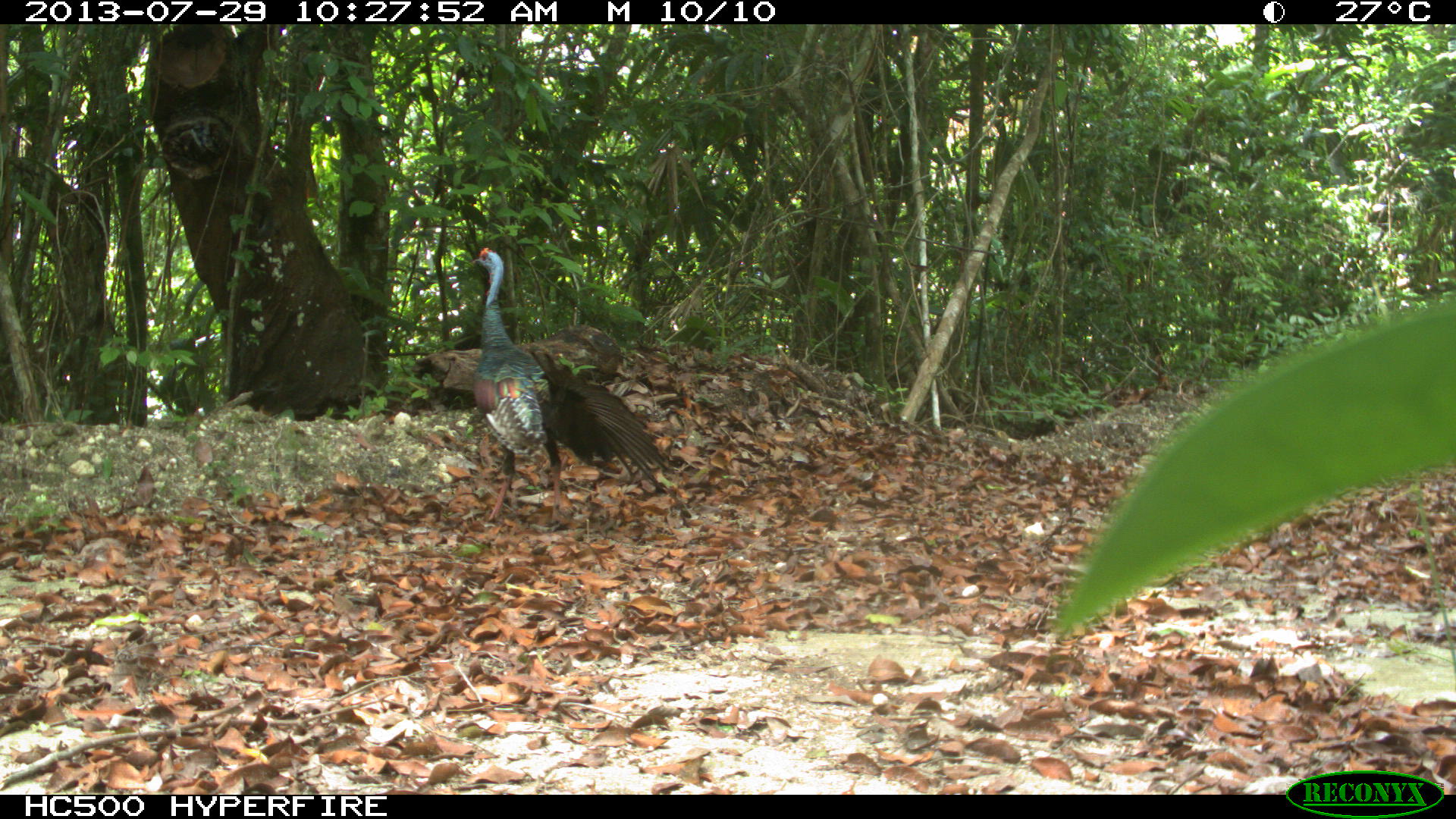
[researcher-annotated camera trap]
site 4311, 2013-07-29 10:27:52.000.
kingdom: Animalia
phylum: Chordata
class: Aves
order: Galliformes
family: Phasianidae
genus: Meleagris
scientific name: Meleagris ocellata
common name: ocellated turkey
Meleagris ocellata (ocellated turkey), count 2.